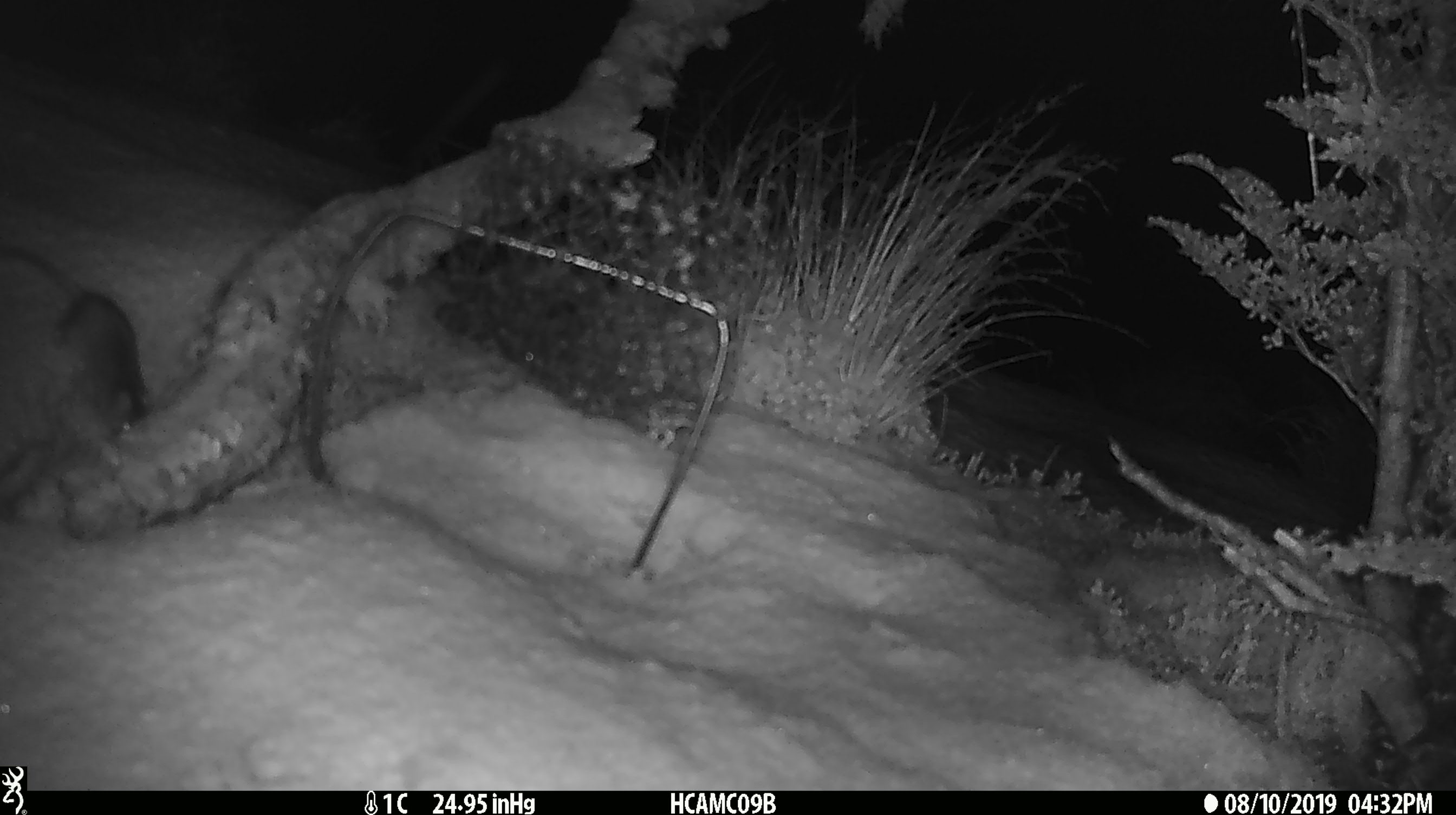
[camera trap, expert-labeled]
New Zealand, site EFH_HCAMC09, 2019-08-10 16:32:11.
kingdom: Animalia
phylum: Chordata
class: Mammalia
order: Rodentia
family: Muridae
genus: Mus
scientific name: Mus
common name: mouse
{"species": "mouse (Mus)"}